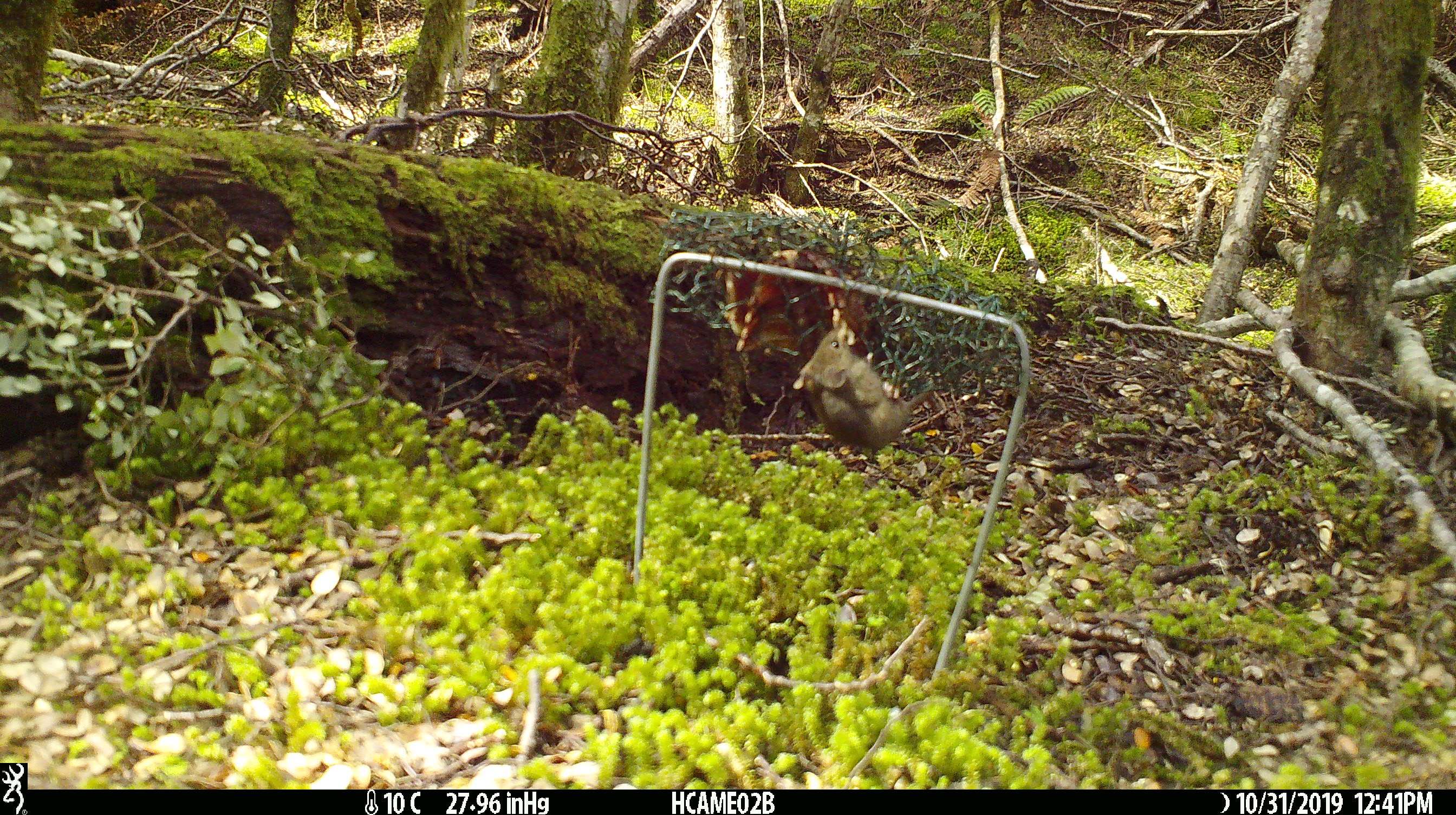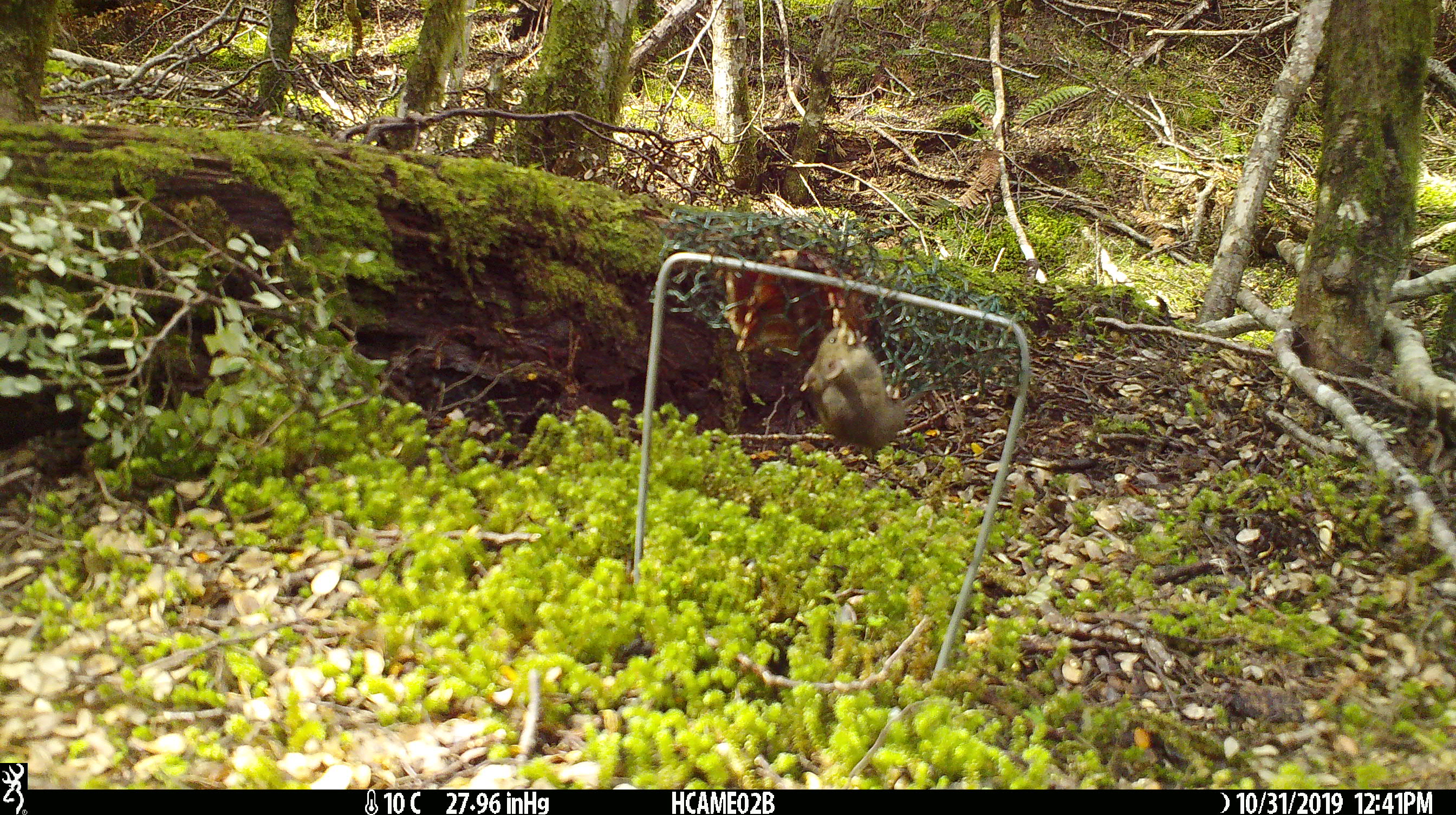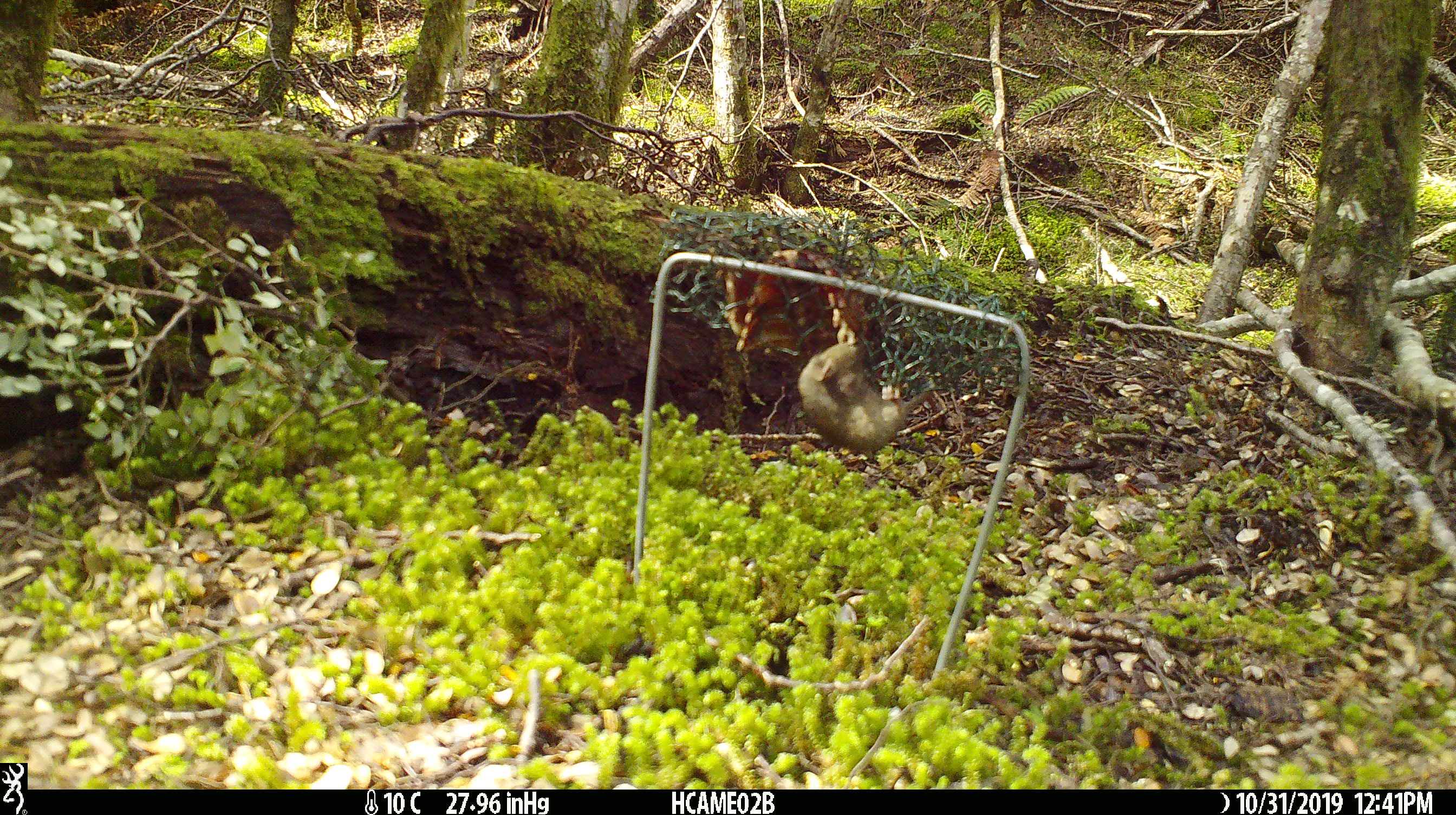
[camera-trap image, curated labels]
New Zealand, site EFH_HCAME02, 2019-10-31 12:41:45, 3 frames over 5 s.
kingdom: Animalia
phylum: Chordata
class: Mammalia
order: Rodentia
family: Muridae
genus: Mus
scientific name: Mus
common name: mouse